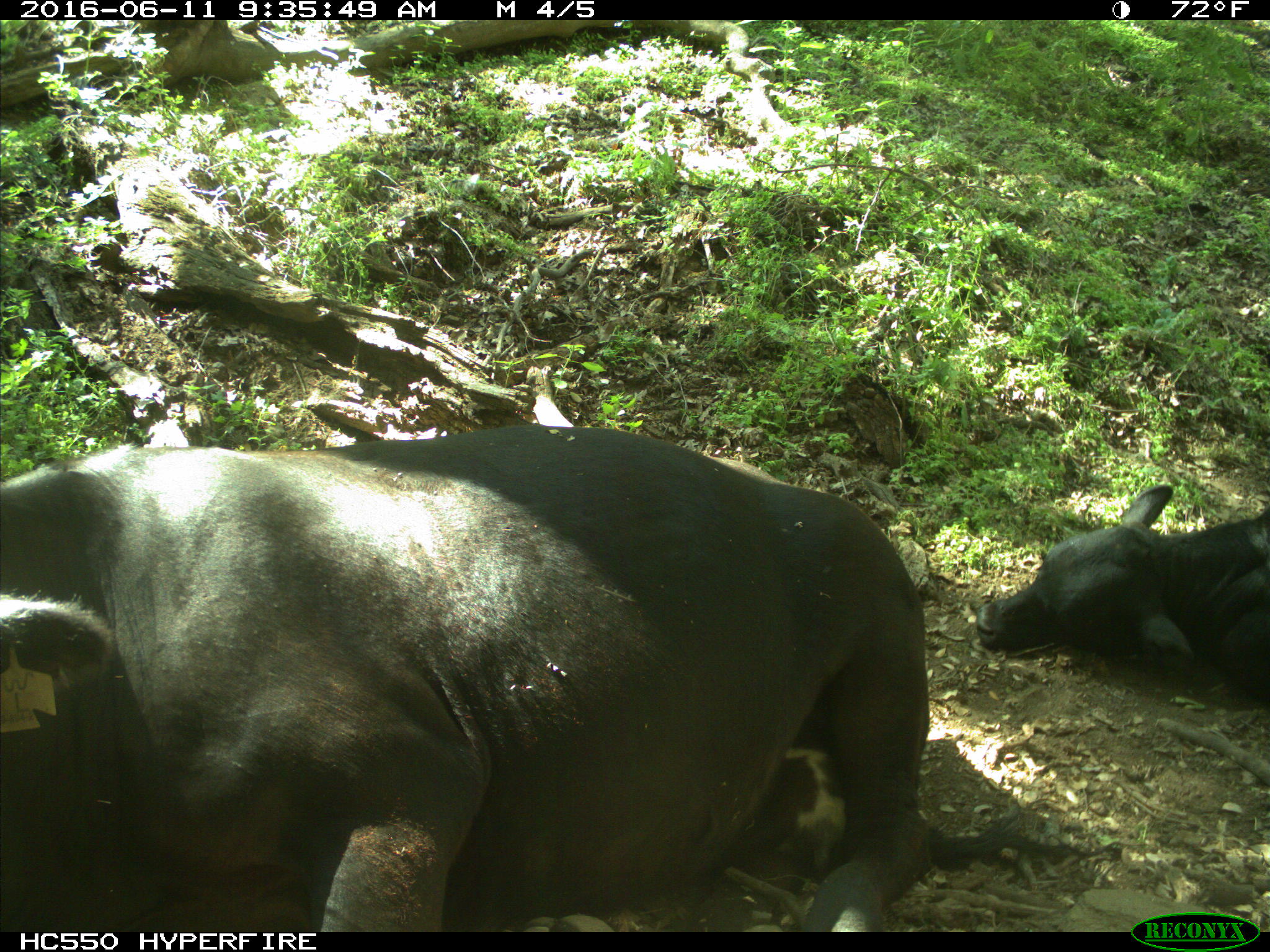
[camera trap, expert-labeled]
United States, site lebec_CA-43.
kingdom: Animalia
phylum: Chordata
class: Mammalia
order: Artiodactyla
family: Bovidae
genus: Bos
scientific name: Bos taurus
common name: domestic cow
Bos taurus (domestic cow).